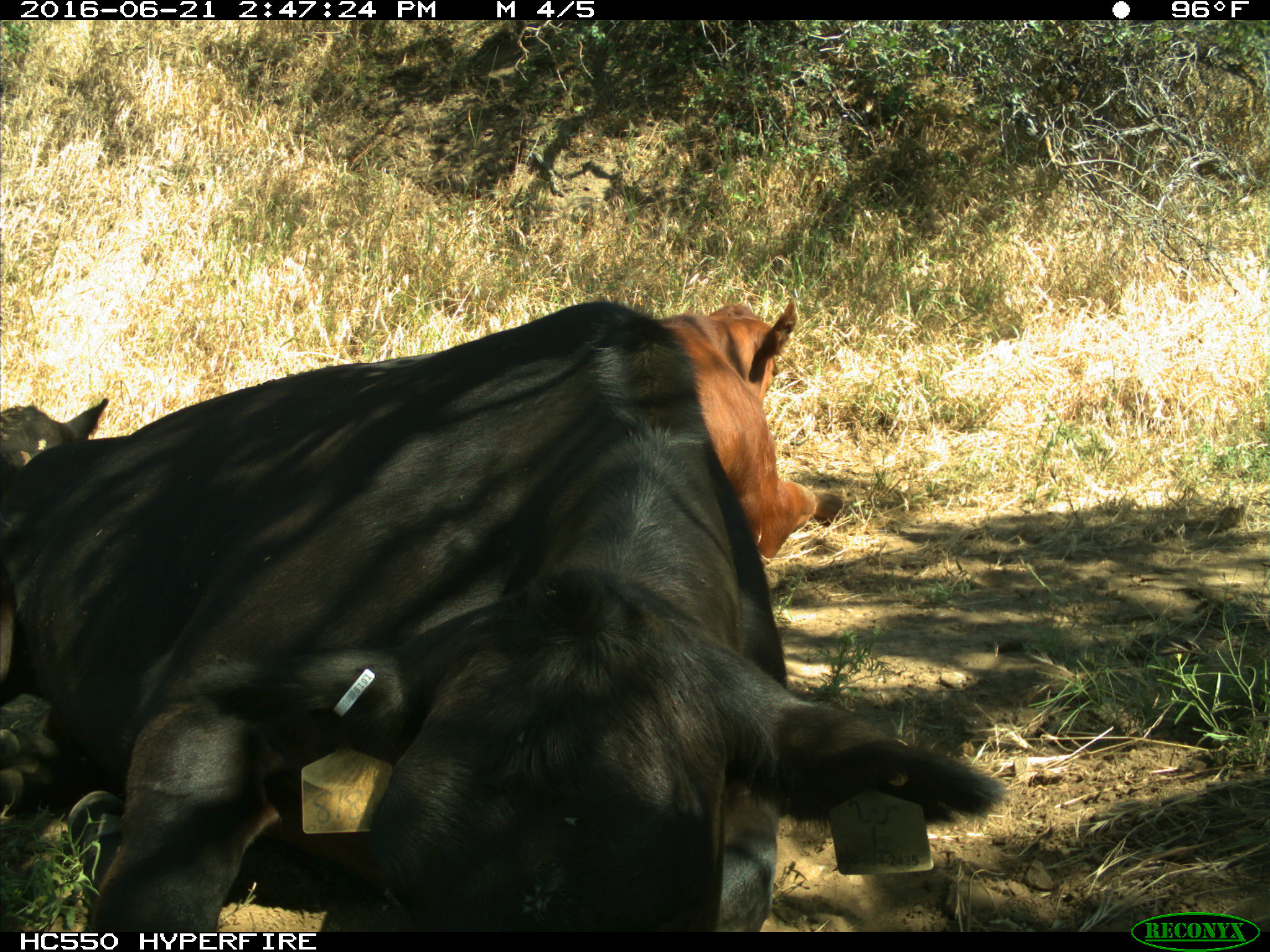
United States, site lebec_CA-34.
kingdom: Animalia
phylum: Chordata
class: Mammalia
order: Artiodactyla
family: Bovidae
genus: Bos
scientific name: Bos taurus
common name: domestic cow